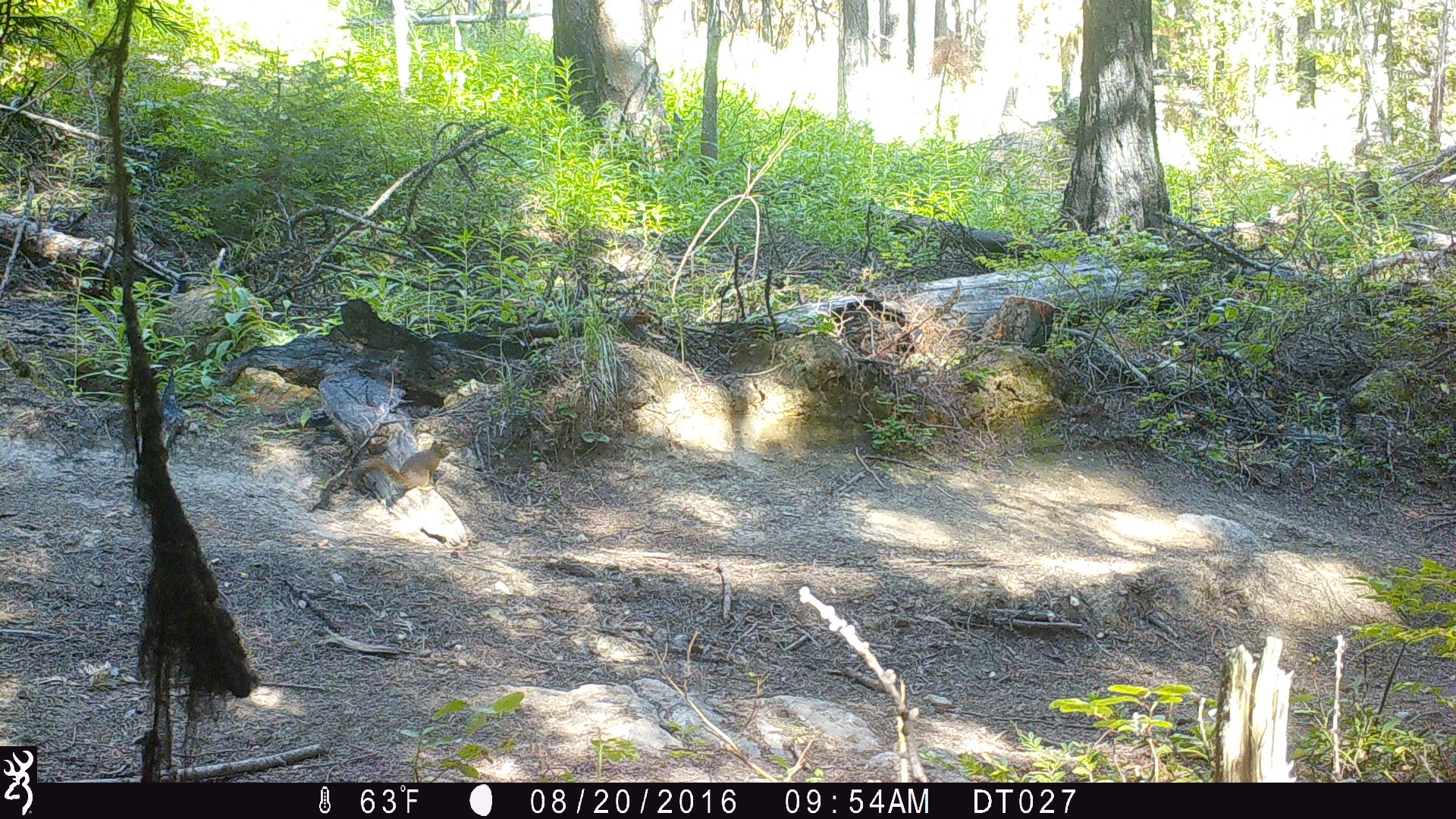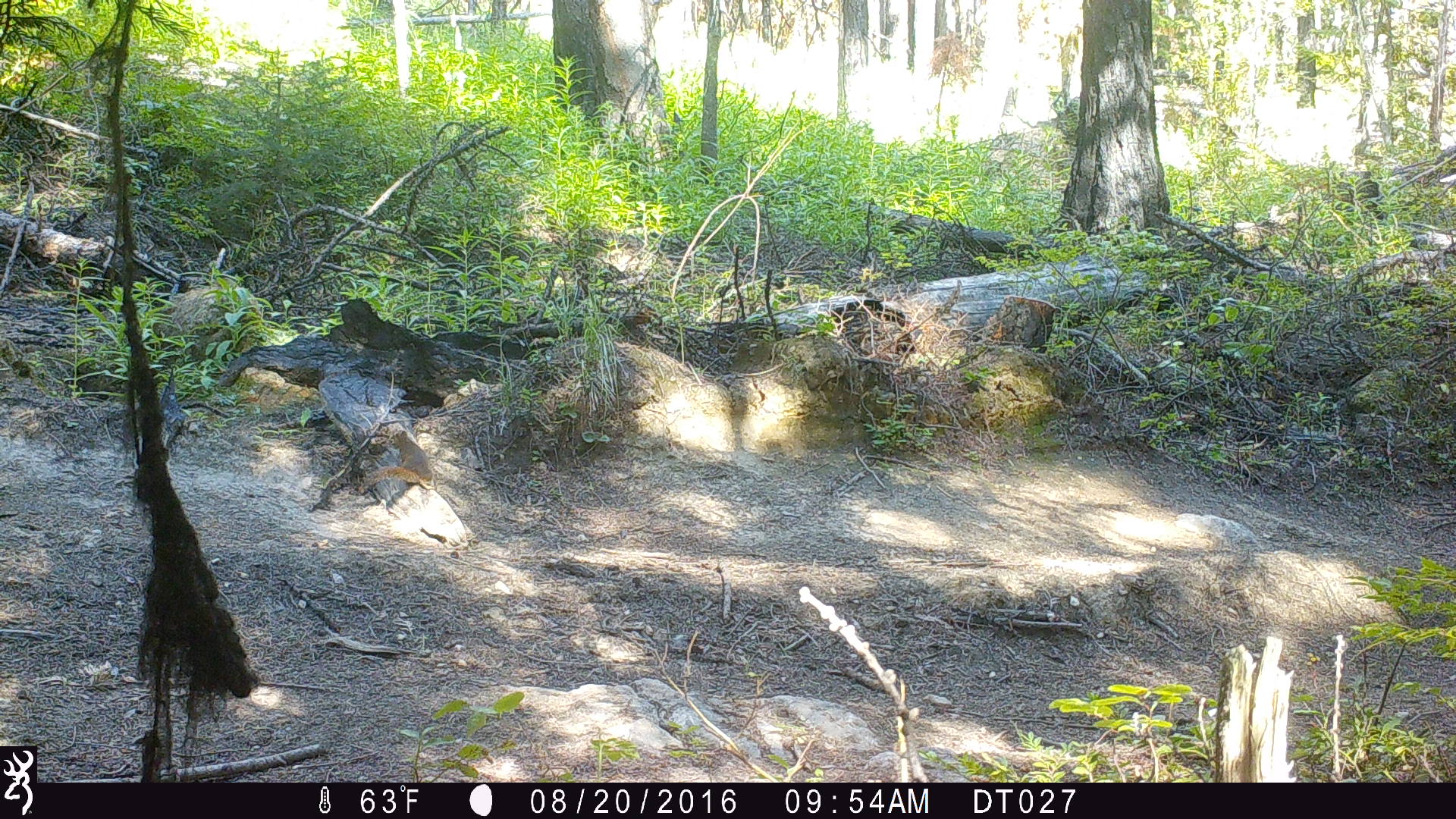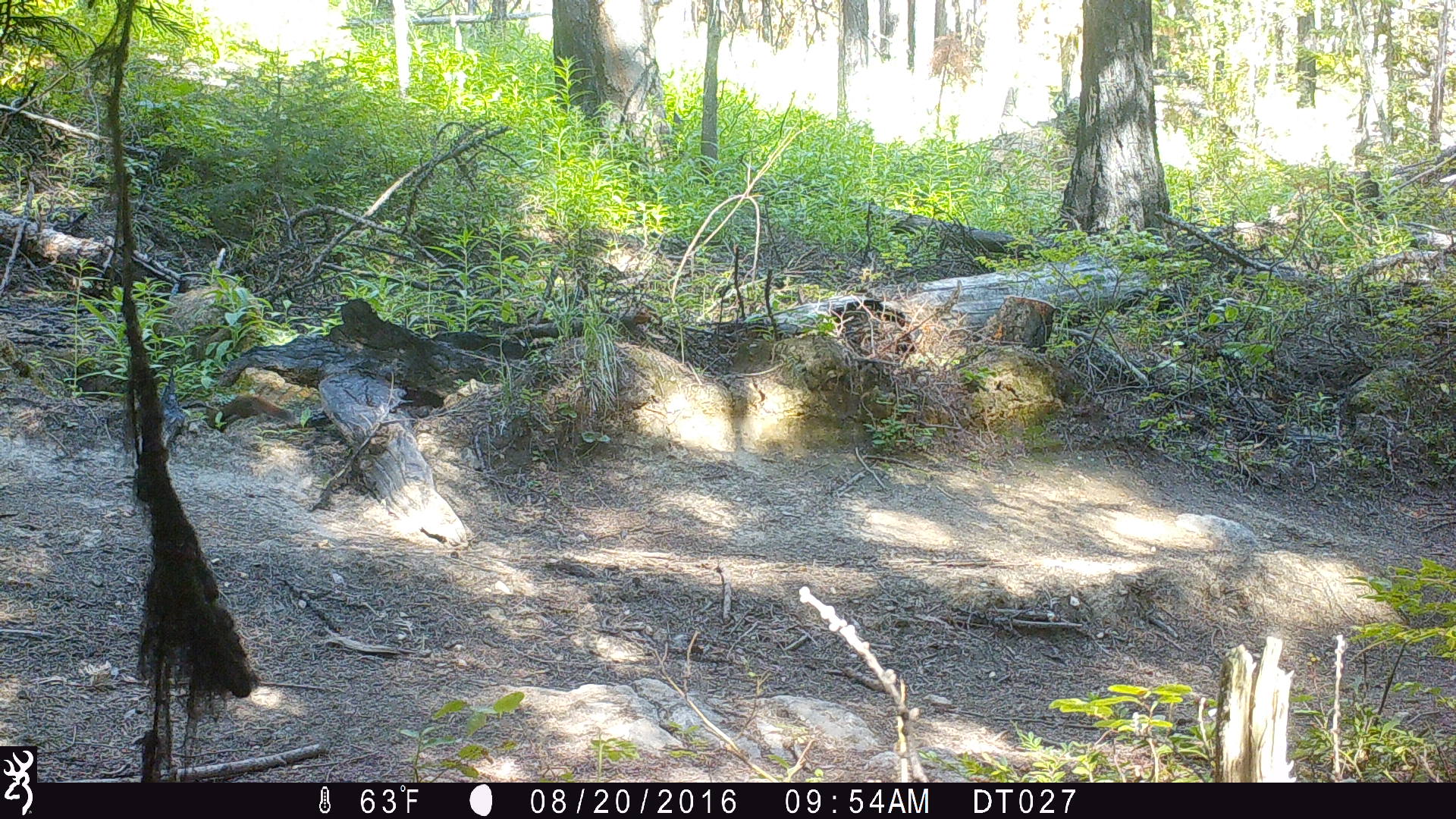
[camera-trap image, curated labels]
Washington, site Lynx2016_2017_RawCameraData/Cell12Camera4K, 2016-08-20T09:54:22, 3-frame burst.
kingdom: Animalia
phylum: Chordata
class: Mammalia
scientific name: Mammalia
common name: small mammal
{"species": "small mammal (Mammalia)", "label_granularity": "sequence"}